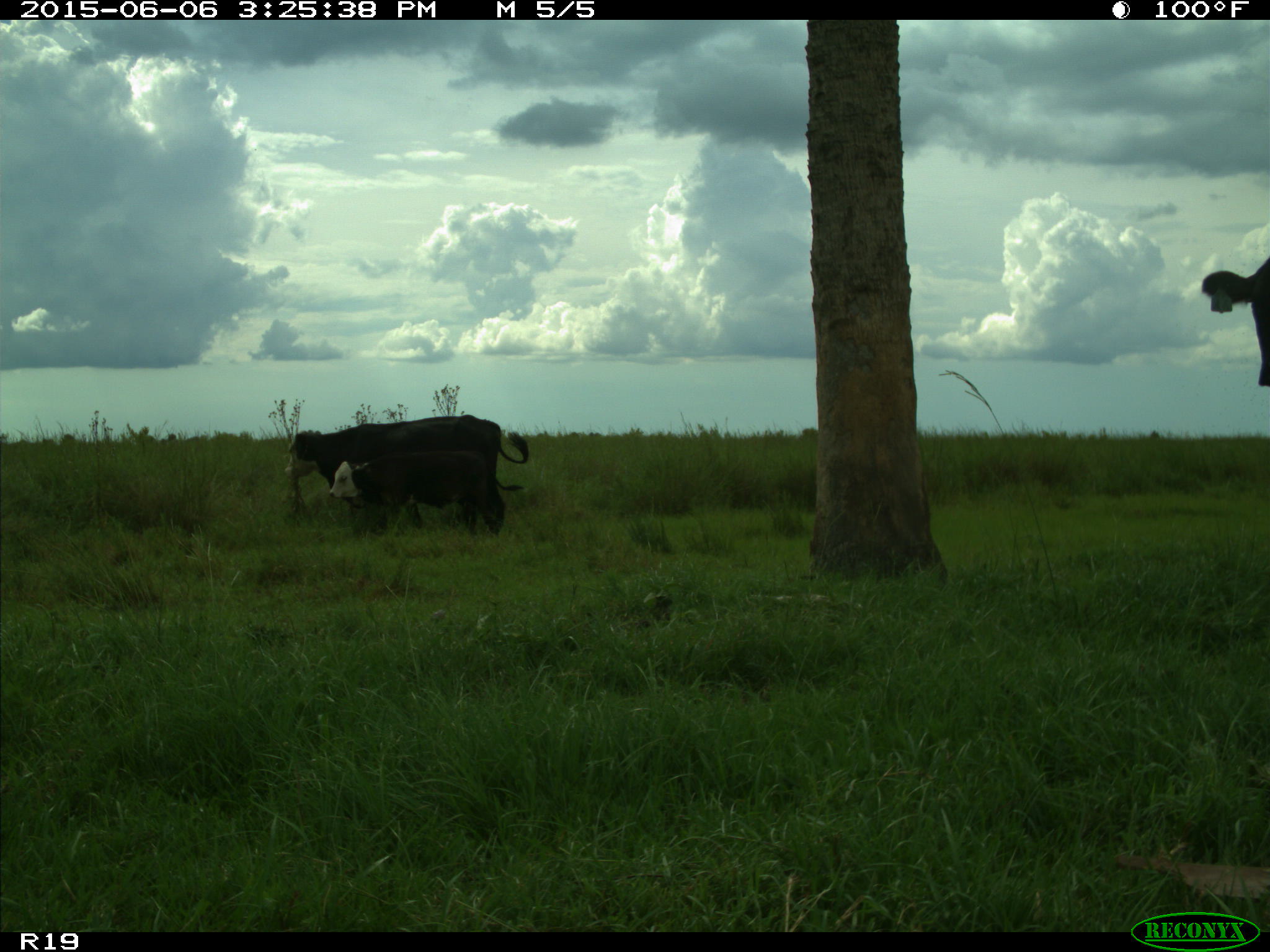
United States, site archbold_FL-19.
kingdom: Animalia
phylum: Chordata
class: Mammalia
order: Artiodactyla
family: Bovidae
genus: Bos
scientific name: Bos taurus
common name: domestic cow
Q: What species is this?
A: Bos taurus (domestic cow).